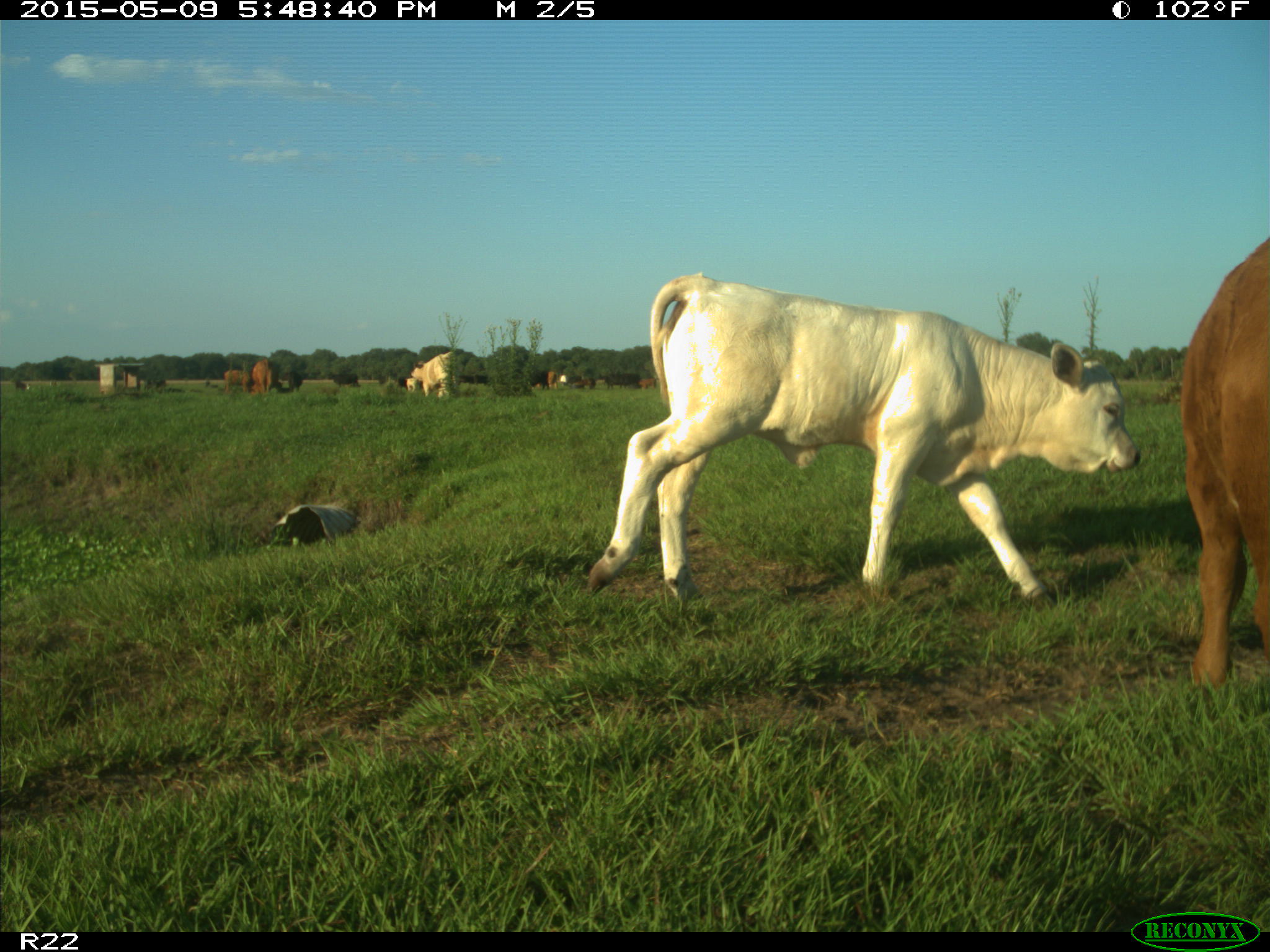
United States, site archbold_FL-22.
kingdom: Animalia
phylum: Chordata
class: Mammalia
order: Artiodactyla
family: Bovidae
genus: Bos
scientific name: Bos taurus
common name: domestic cow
Bos taurus (domestic cow).